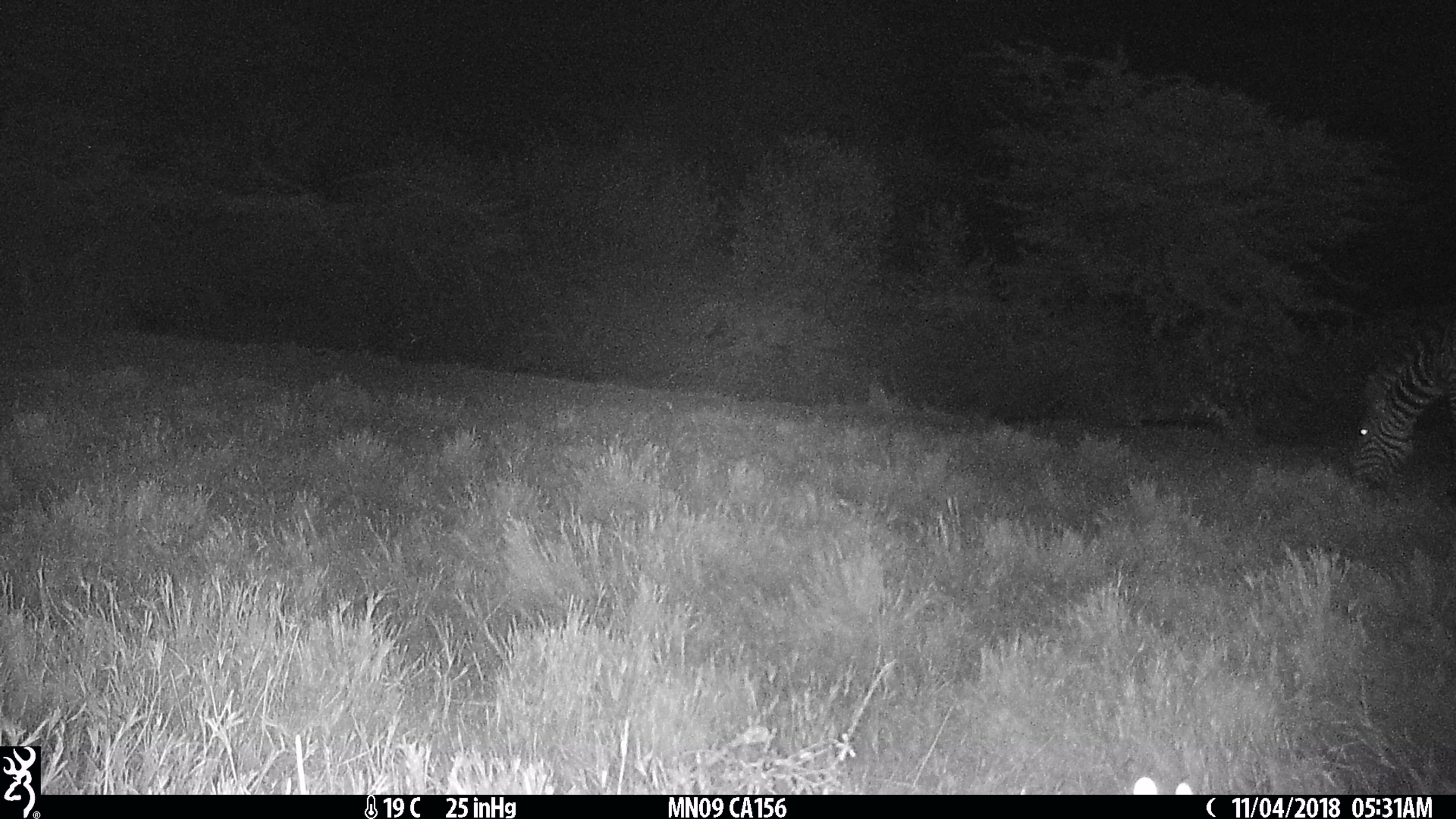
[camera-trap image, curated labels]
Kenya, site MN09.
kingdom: Animalia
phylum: Chordata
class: Mammalia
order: Perissodactyla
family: Equidae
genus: Equus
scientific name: Equus quagga burchellii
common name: burchell's zebra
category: zebra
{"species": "zebra (burchell's zebra) (Equus quagga burchellii)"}